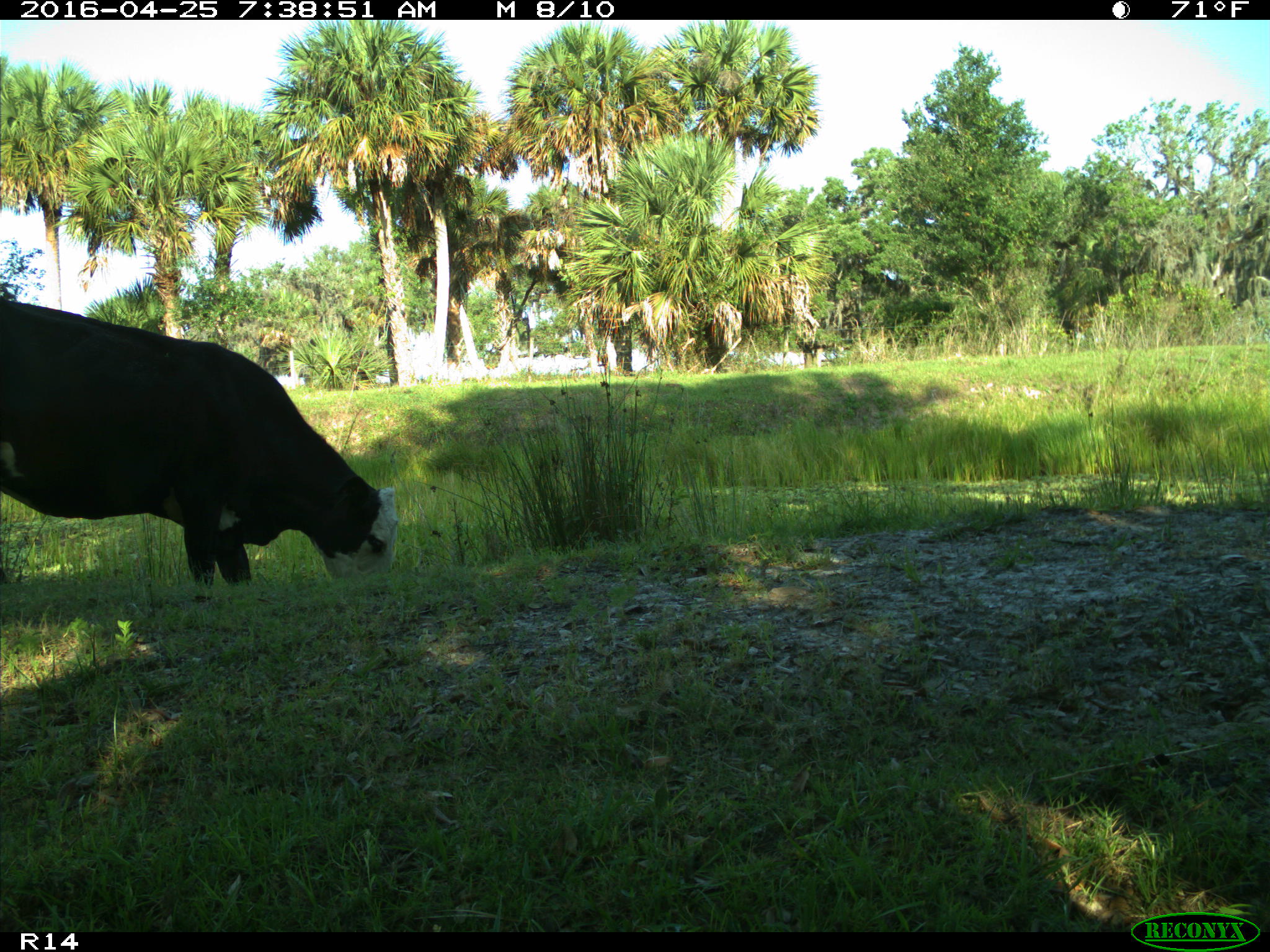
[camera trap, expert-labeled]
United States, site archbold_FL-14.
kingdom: Animalia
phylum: Chordata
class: Mammalia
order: Artiodactyla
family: Bovidae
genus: Bos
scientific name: Bos taurus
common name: domestic cow